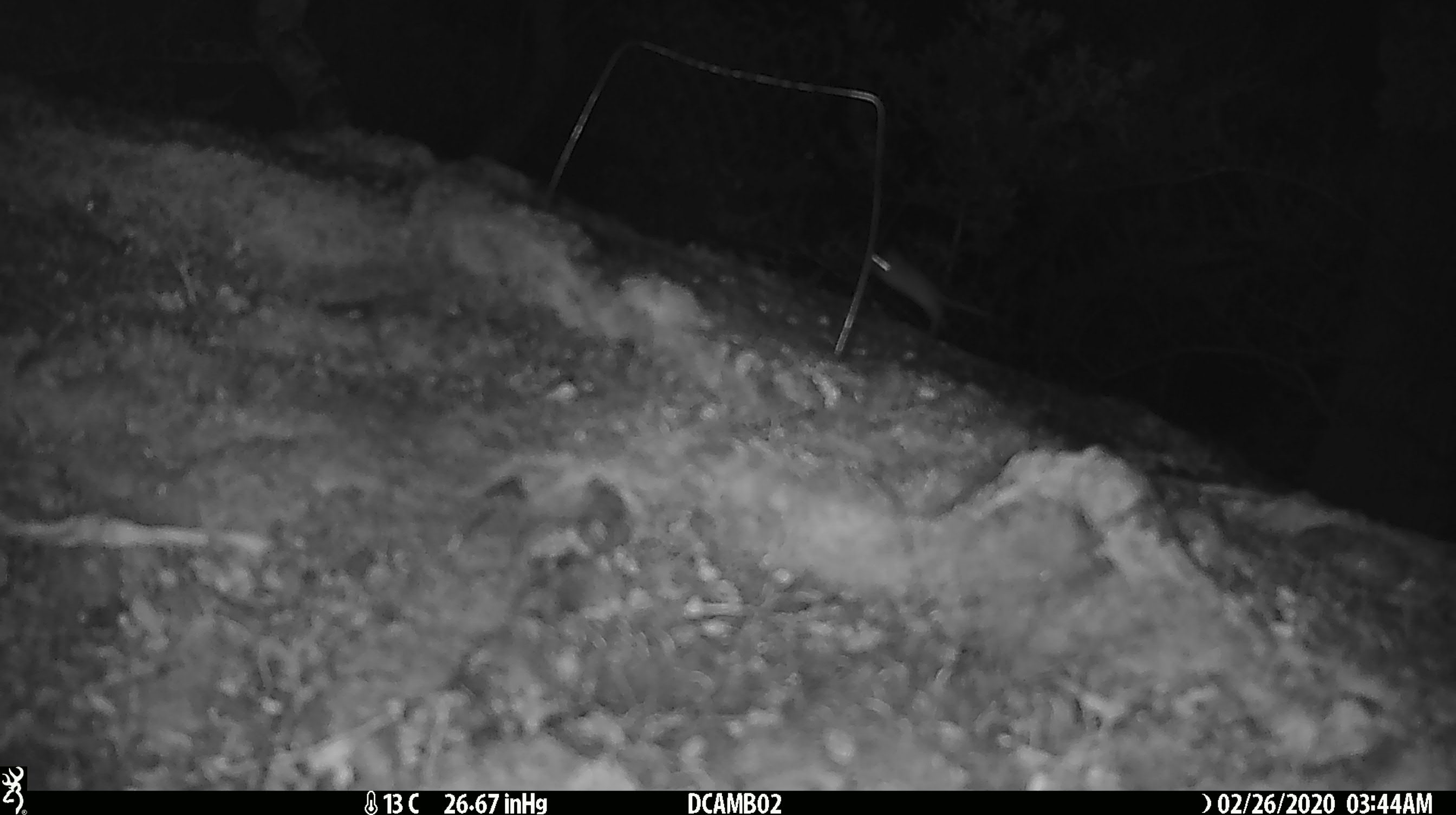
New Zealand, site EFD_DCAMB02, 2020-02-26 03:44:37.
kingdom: Animalia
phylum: Chordata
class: Mammalia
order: Rodentia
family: Muridae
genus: Mus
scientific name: Mus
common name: mouse